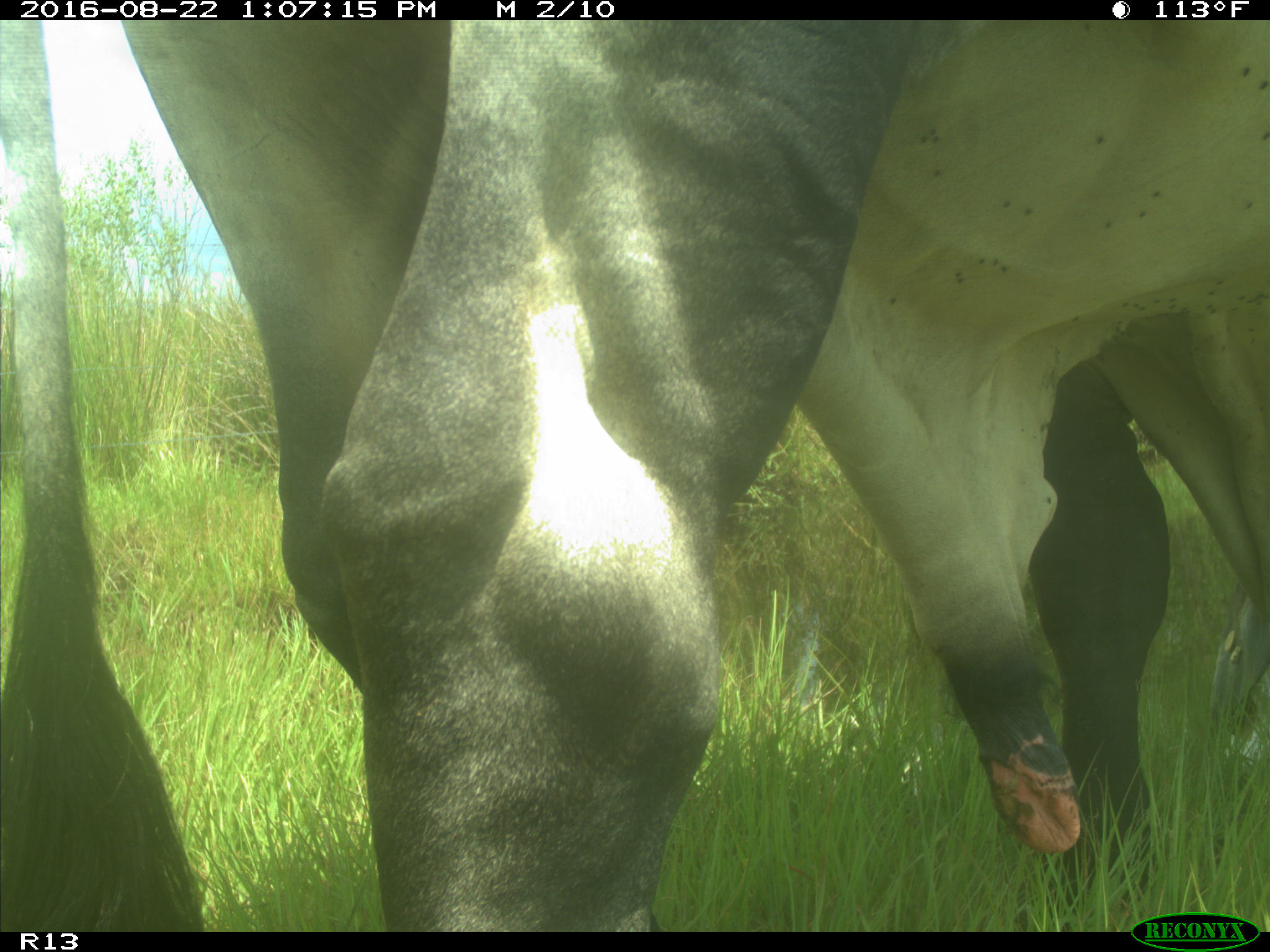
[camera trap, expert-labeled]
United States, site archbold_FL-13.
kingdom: Animalia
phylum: Chordata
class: Mammalia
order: Artiodactyla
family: Bovidae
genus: Bos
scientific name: Bos taurus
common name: domestic cow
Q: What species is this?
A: Bos taurus (domestic cow).